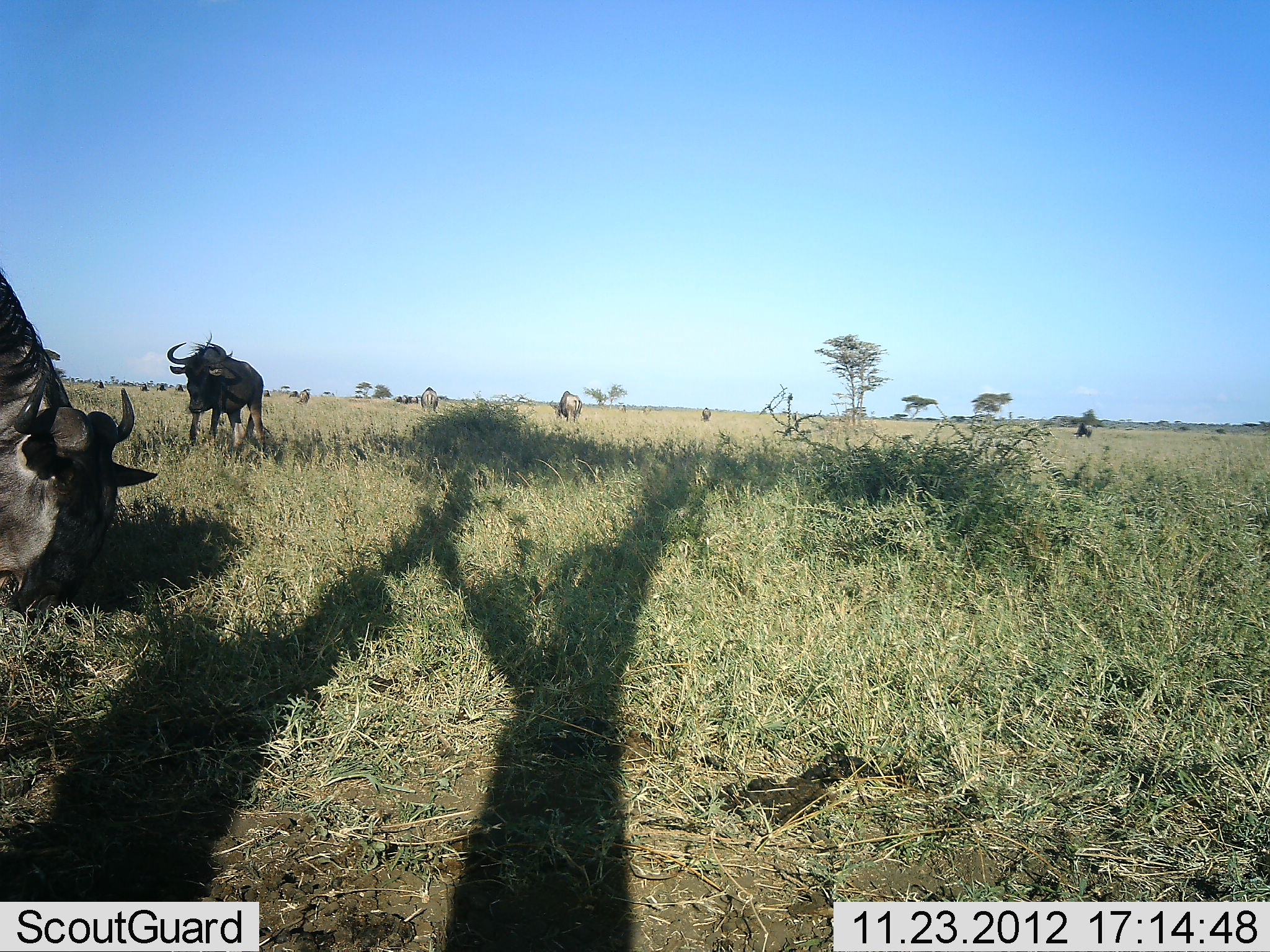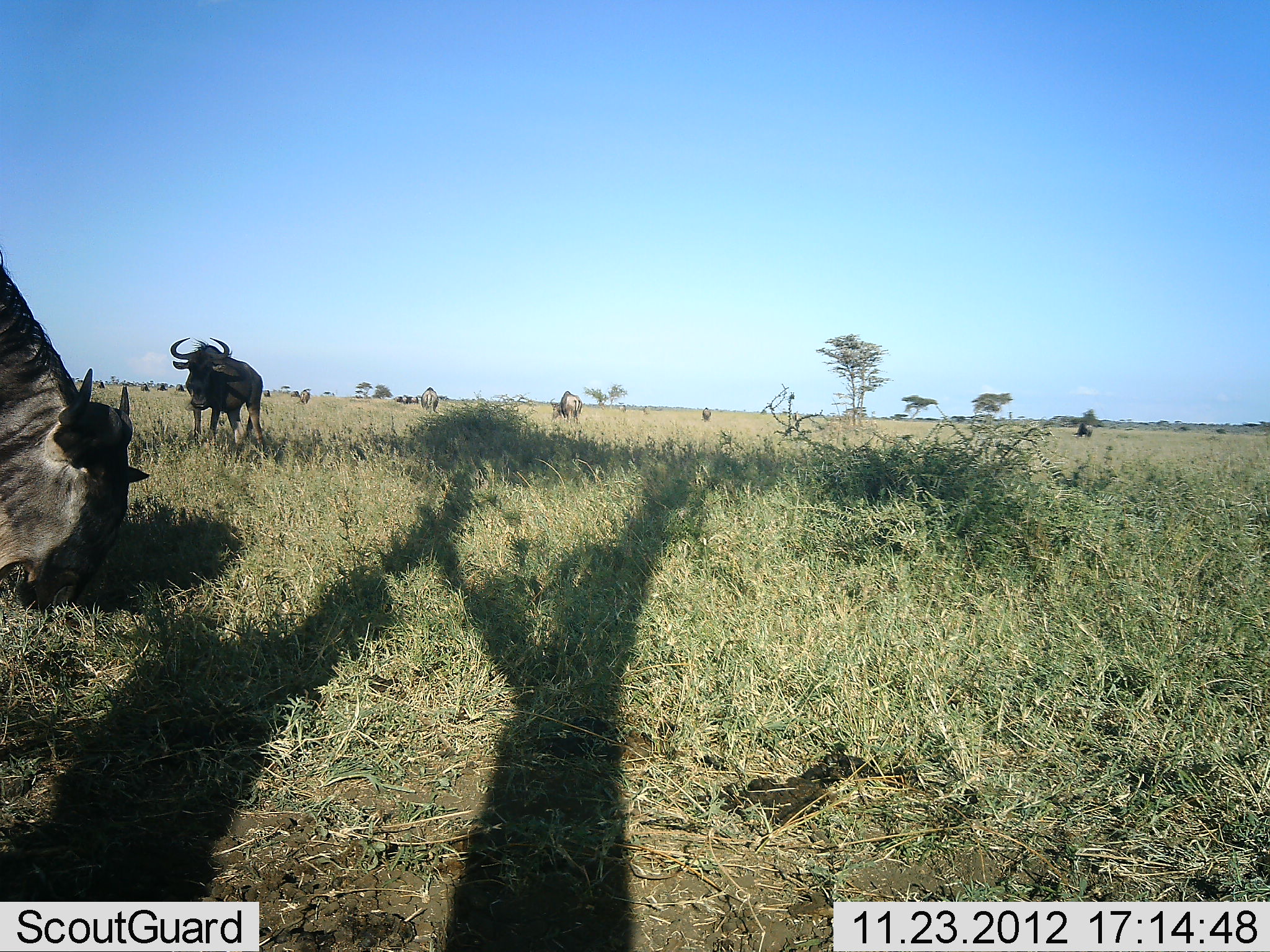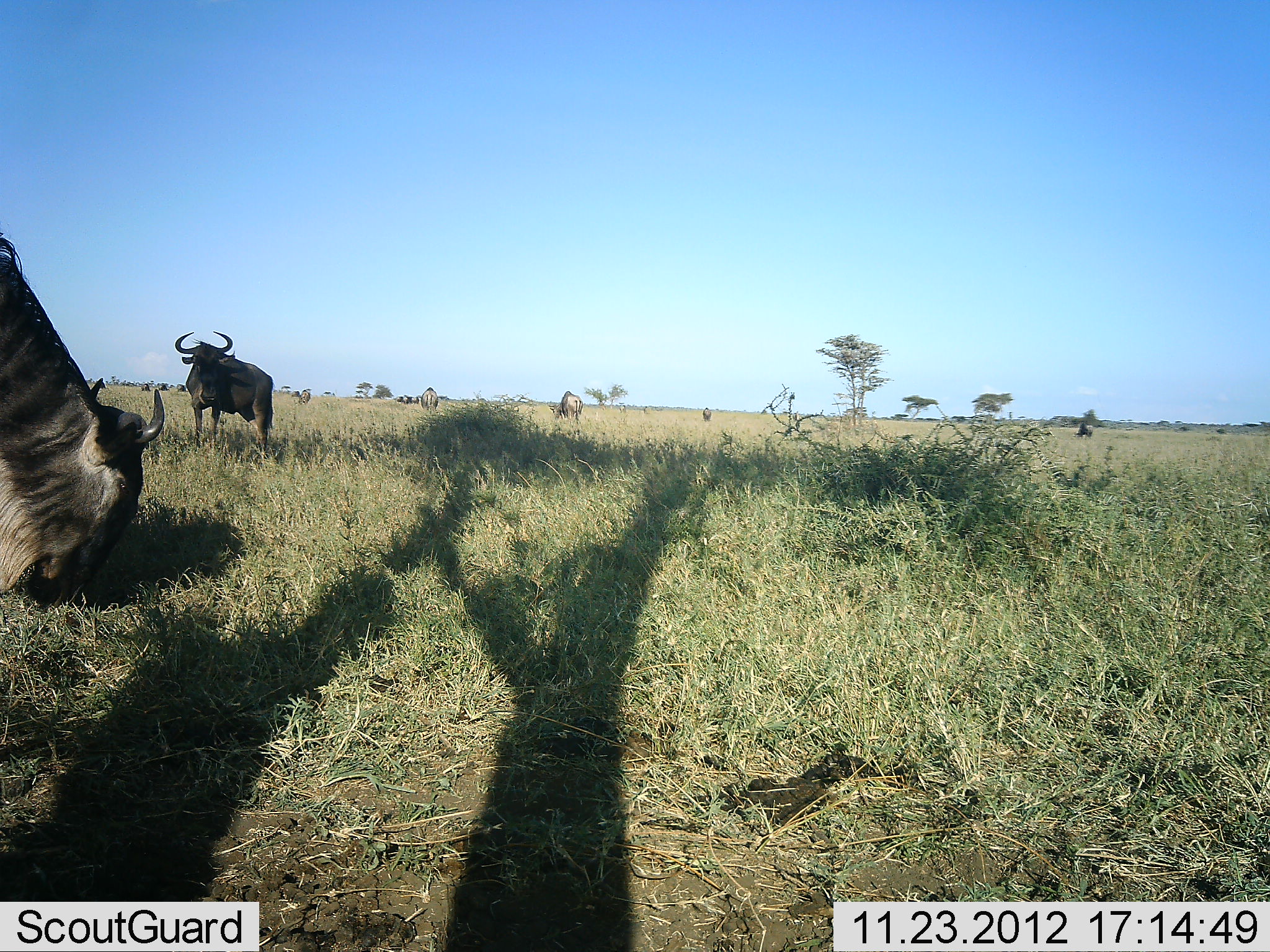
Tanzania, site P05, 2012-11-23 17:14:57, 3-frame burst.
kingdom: Animalia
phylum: Chordata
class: Mammalia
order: Artiodactyla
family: Bovidae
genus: Connochaetes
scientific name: Connochaetes taurinus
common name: blue wildebeest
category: wildebeest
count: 8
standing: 80%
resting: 0%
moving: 10%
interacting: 0%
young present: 0%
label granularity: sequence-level